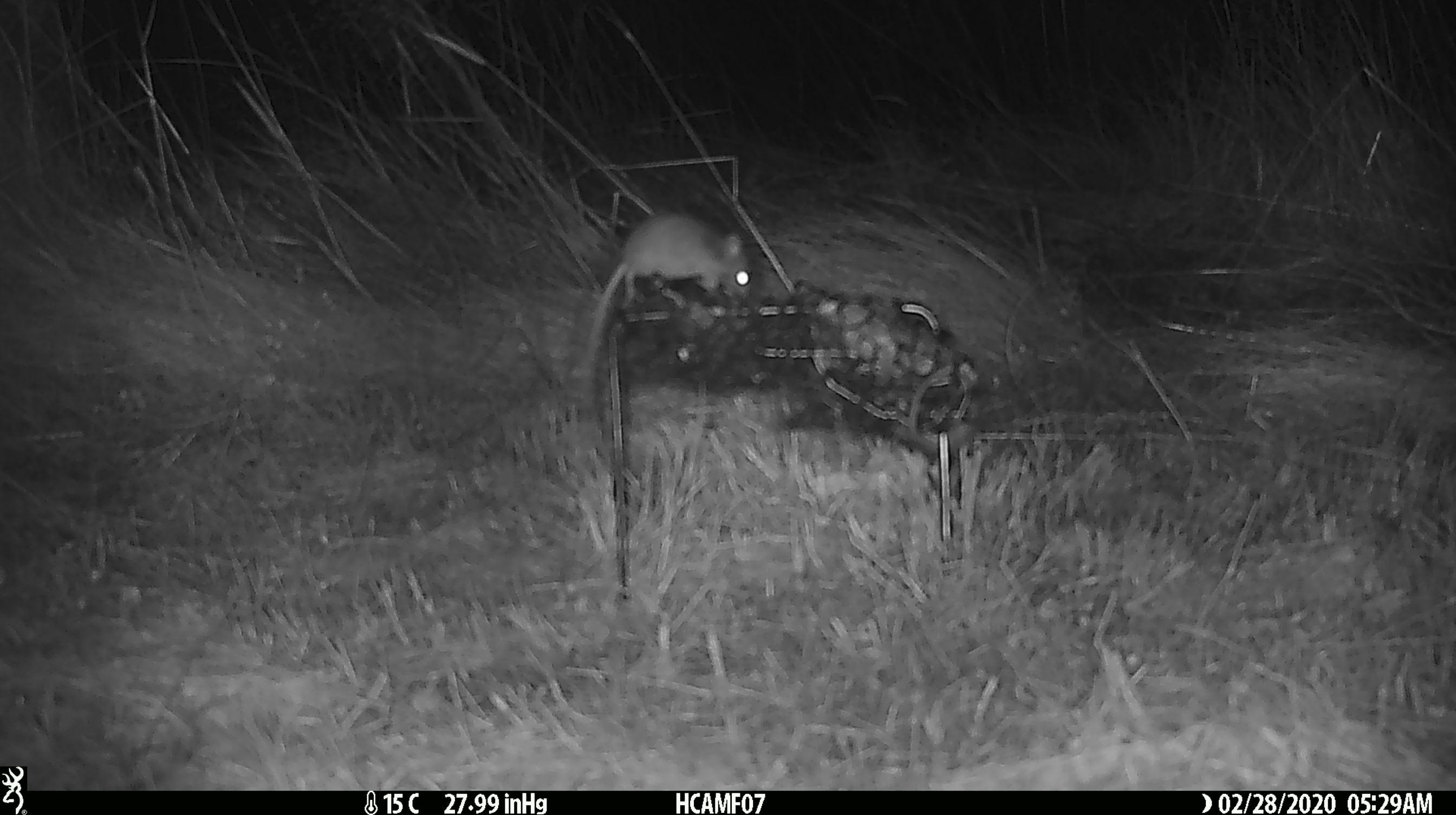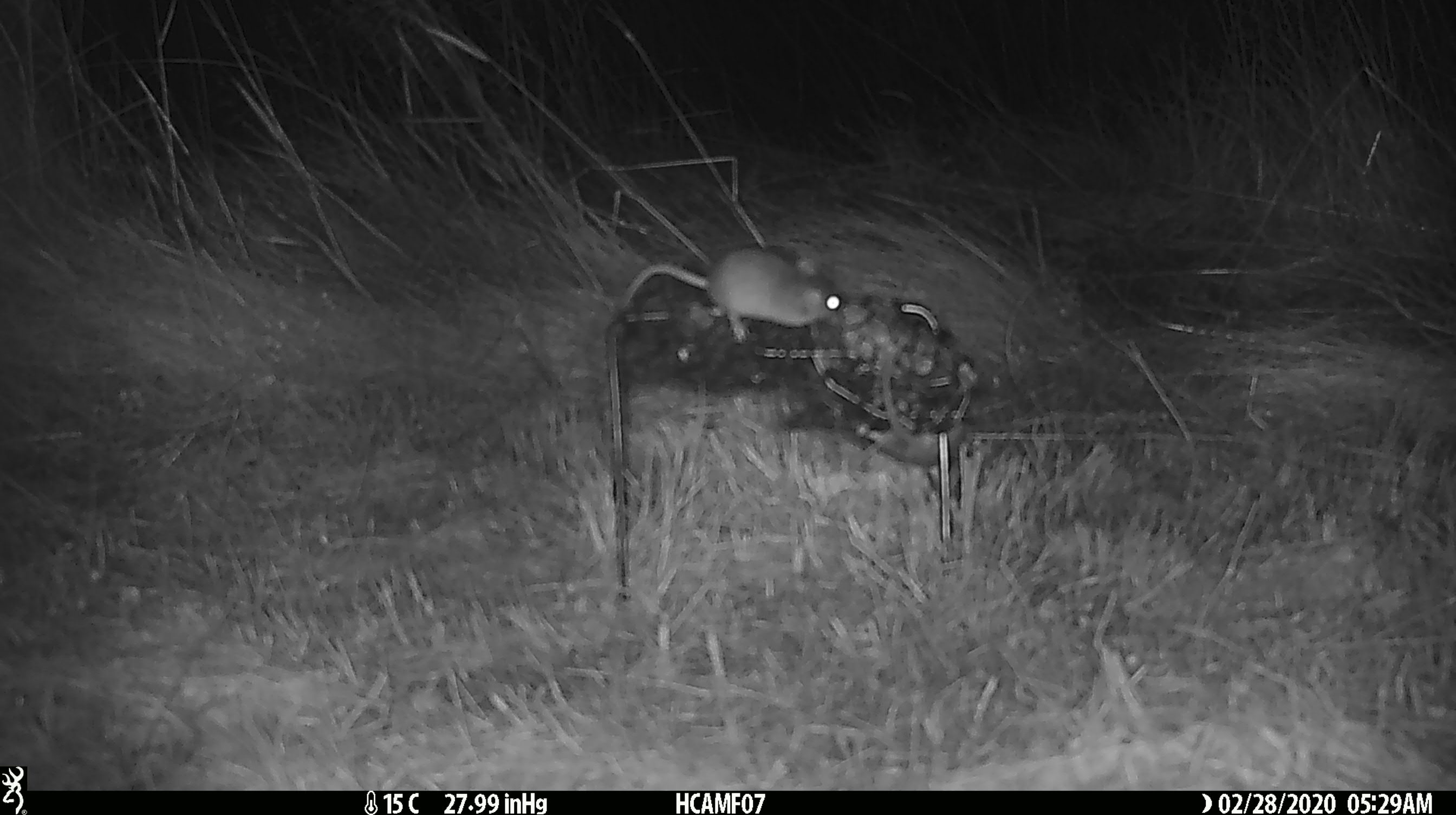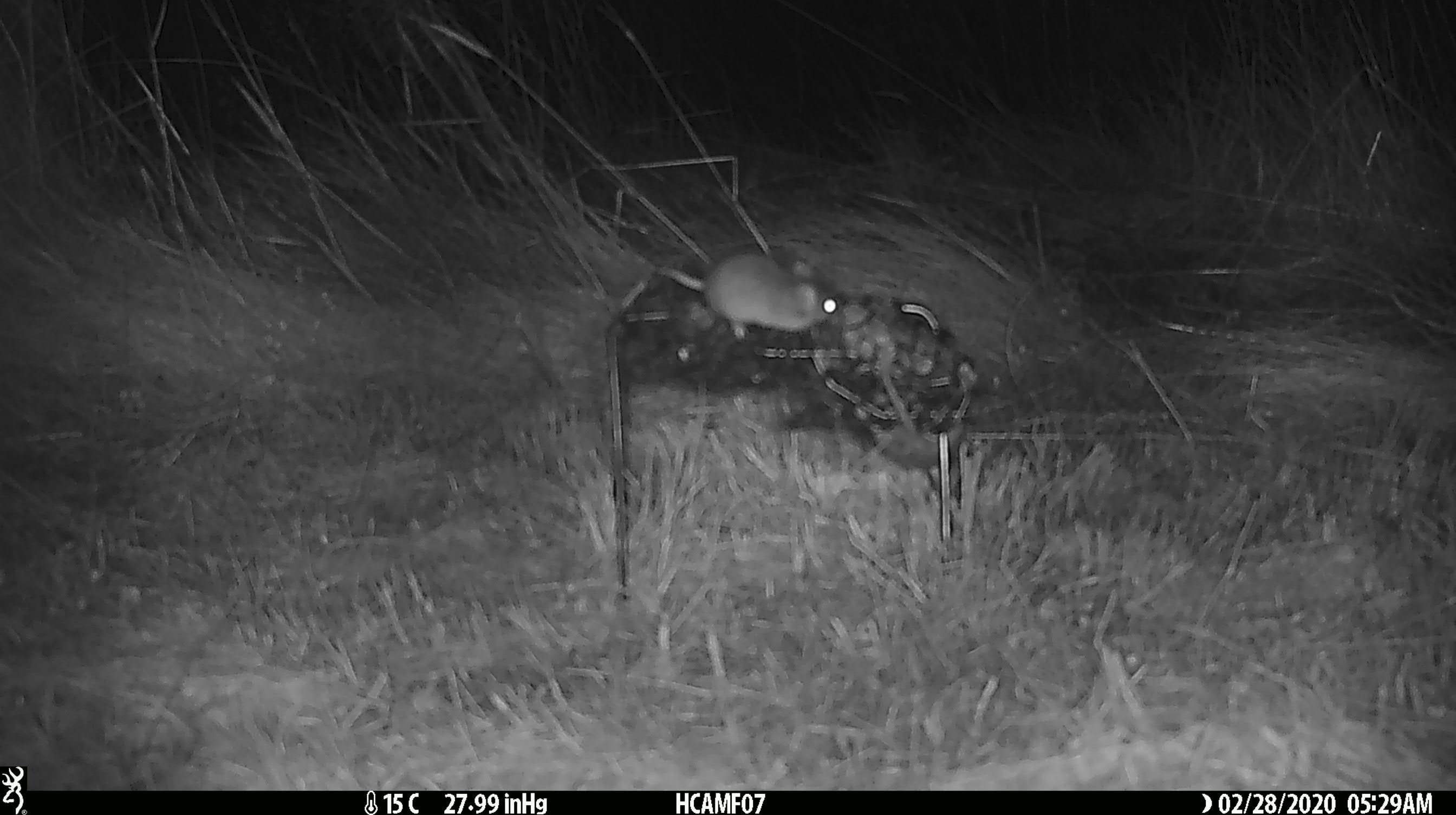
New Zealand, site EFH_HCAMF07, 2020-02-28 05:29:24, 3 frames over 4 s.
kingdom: Animalia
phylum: Chordata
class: Mammalia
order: Rodentia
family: Muridae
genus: Mus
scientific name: Mus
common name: mouse